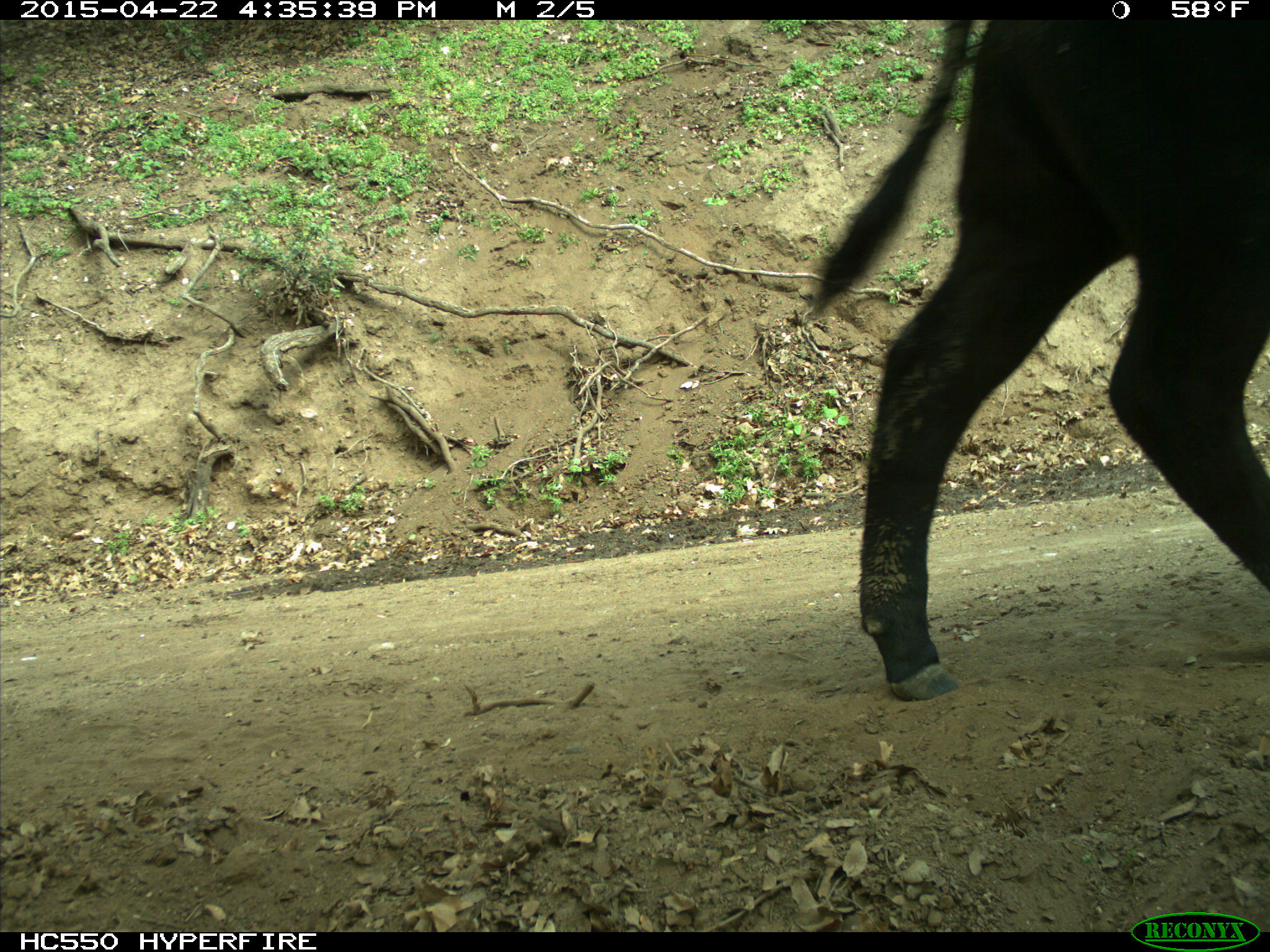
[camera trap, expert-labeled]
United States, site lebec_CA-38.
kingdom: Animalia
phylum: Chordata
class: Mammalia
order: Artiodactyla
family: Bovidae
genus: Bos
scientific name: Bos taurus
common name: domestic cow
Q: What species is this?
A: Bos taurus (domestic cow).